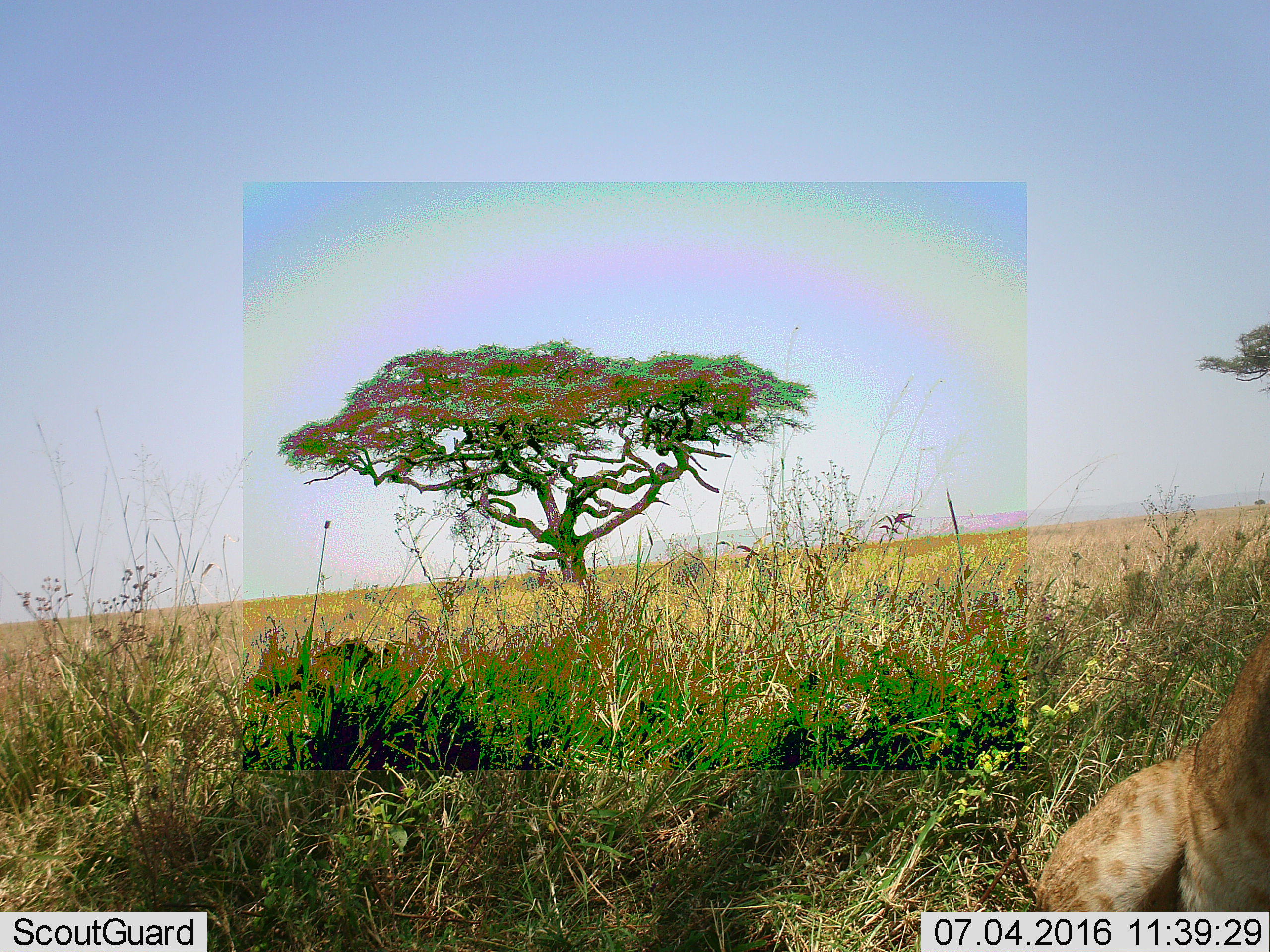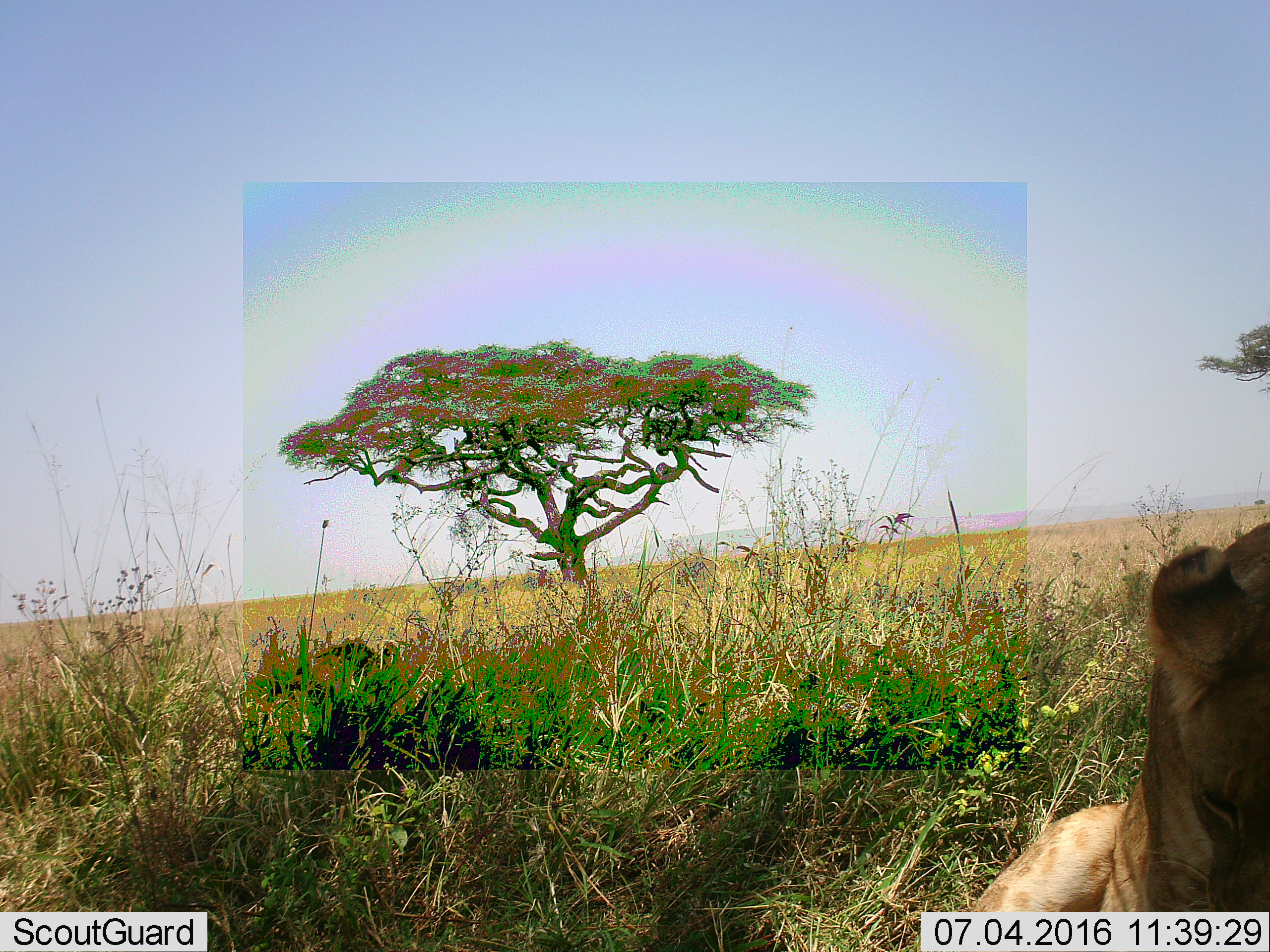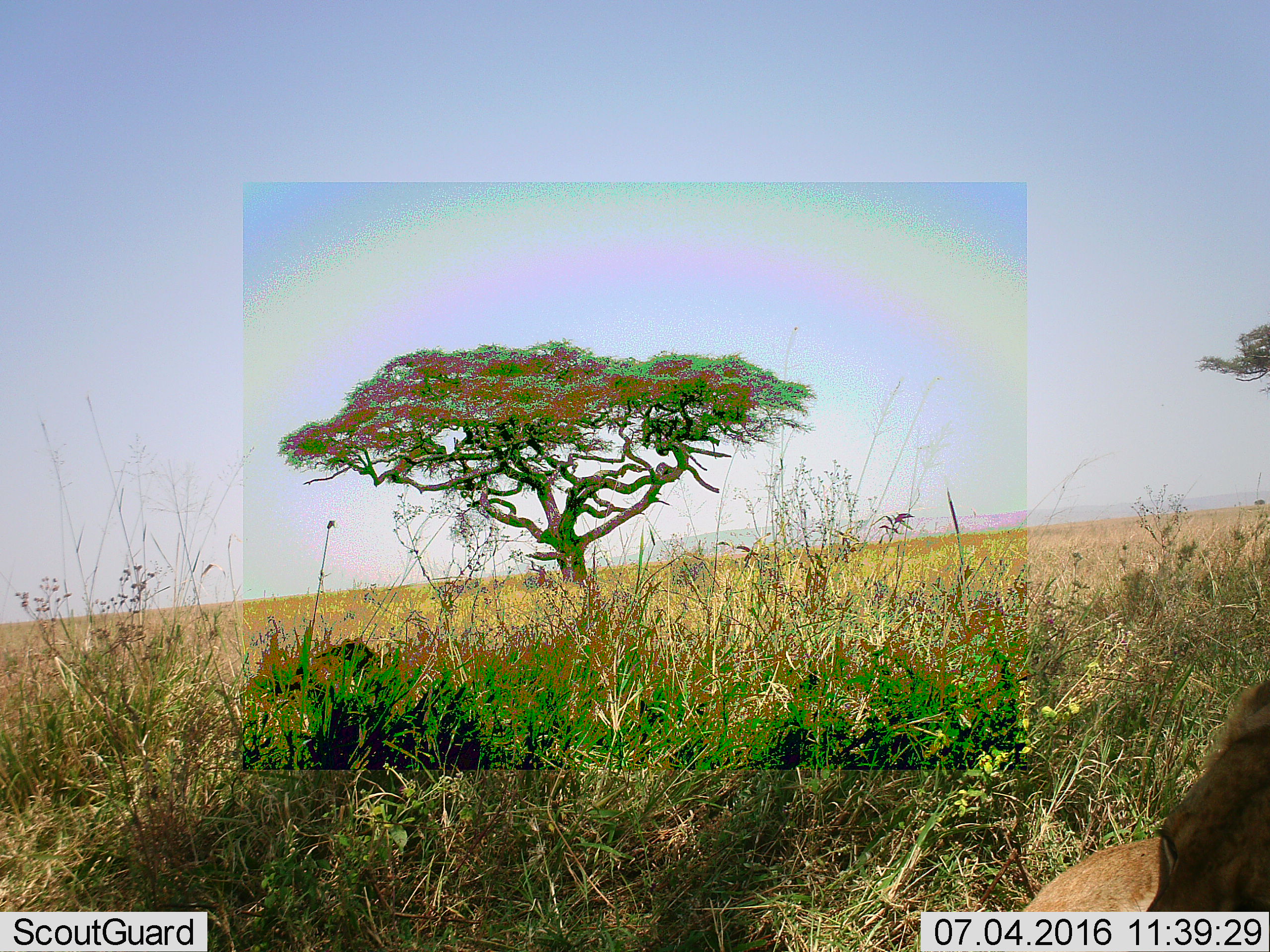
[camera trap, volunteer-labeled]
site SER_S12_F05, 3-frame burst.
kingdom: Animalia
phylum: Chordata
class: Mammalia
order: Carnivora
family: Felidae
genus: Panthera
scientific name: Panthera leo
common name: lion female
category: lionfemale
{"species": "lionfemale (lion female) (Panthera leo)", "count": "1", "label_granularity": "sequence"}